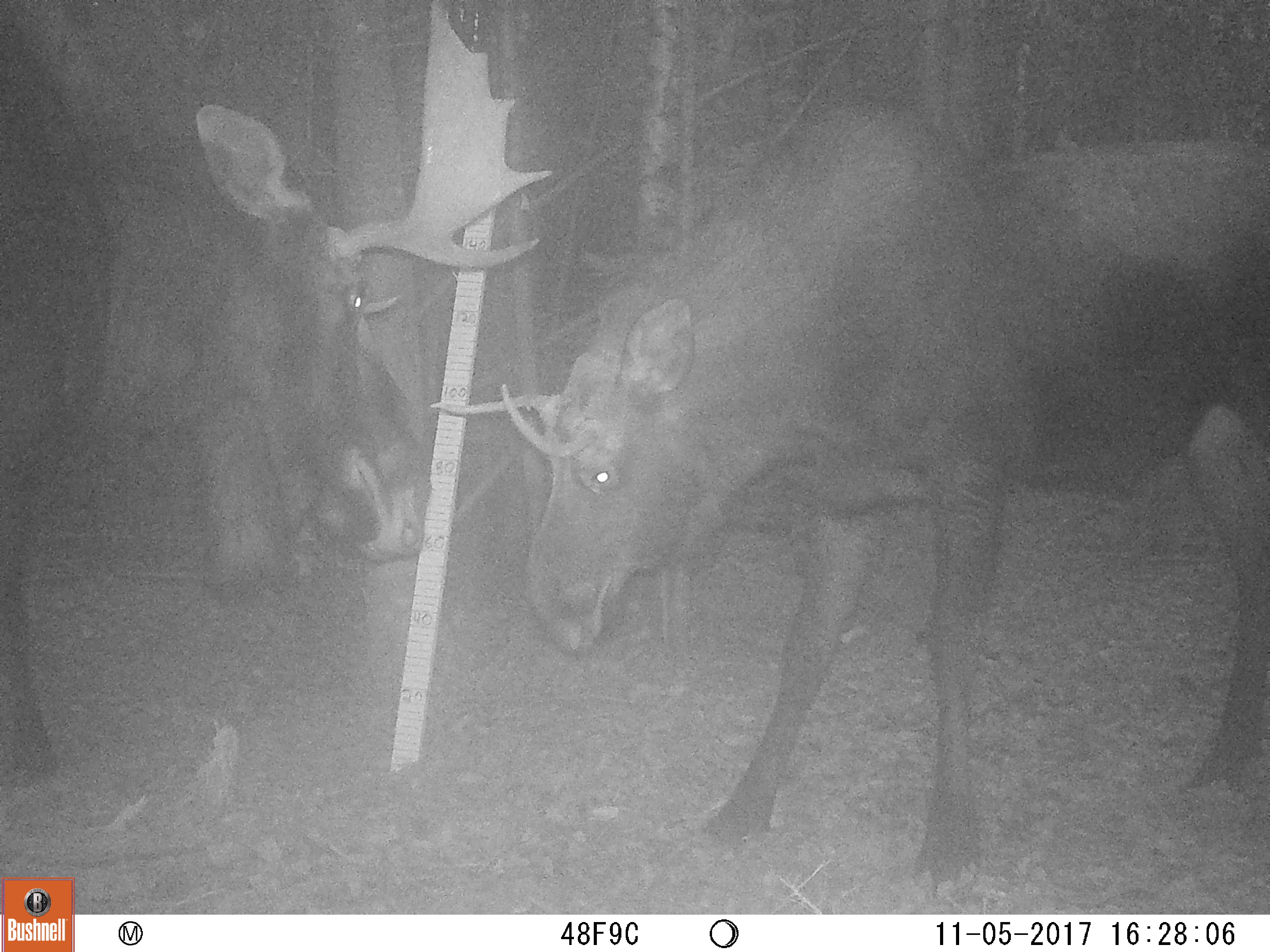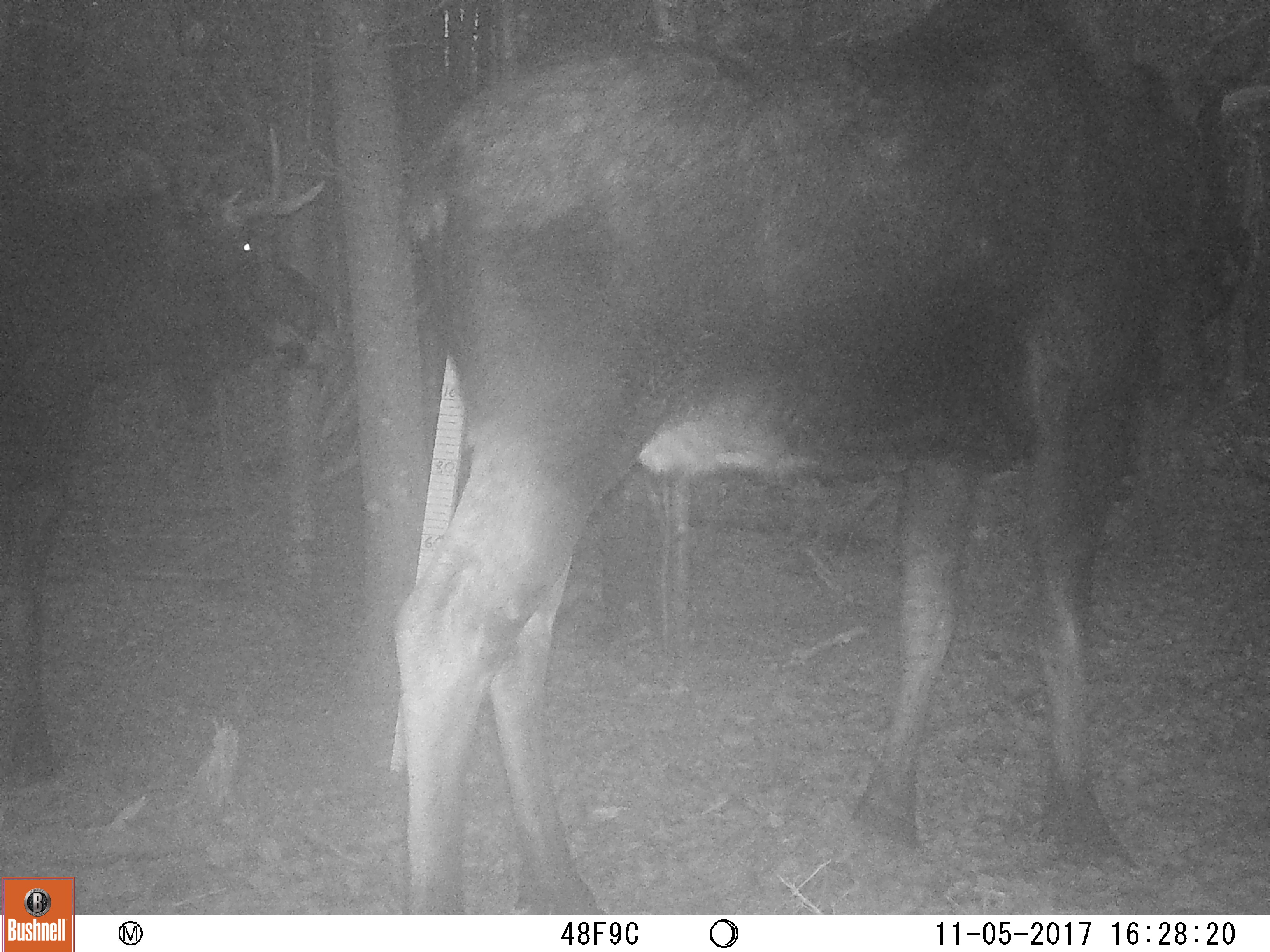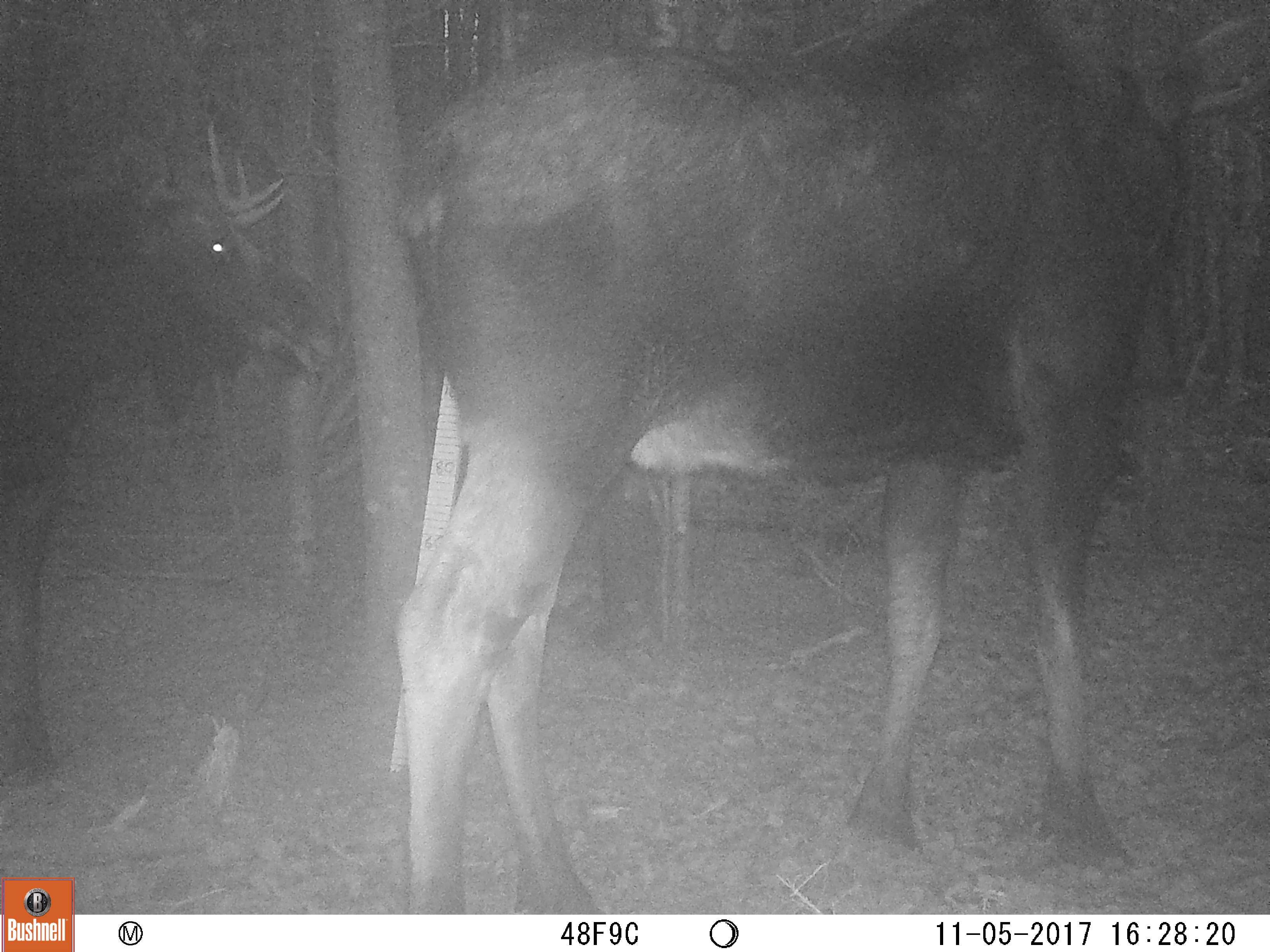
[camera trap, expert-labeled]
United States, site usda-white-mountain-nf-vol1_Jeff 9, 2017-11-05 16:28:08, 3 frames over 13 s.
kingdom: Animalia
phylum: Chordata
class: Mammalia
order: Artiodactyla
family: Cervidae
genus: Alces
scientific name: Alces alces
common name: moose